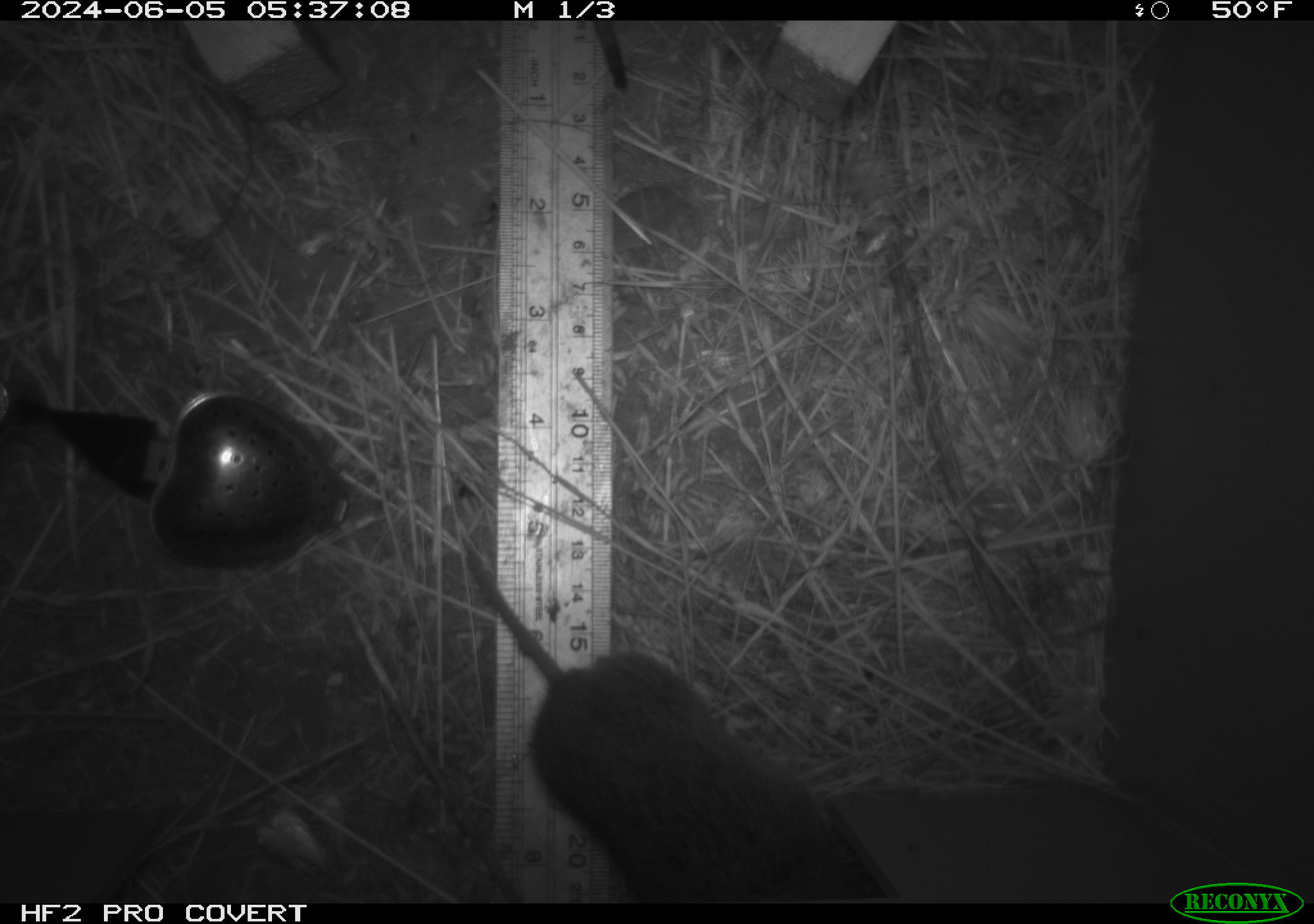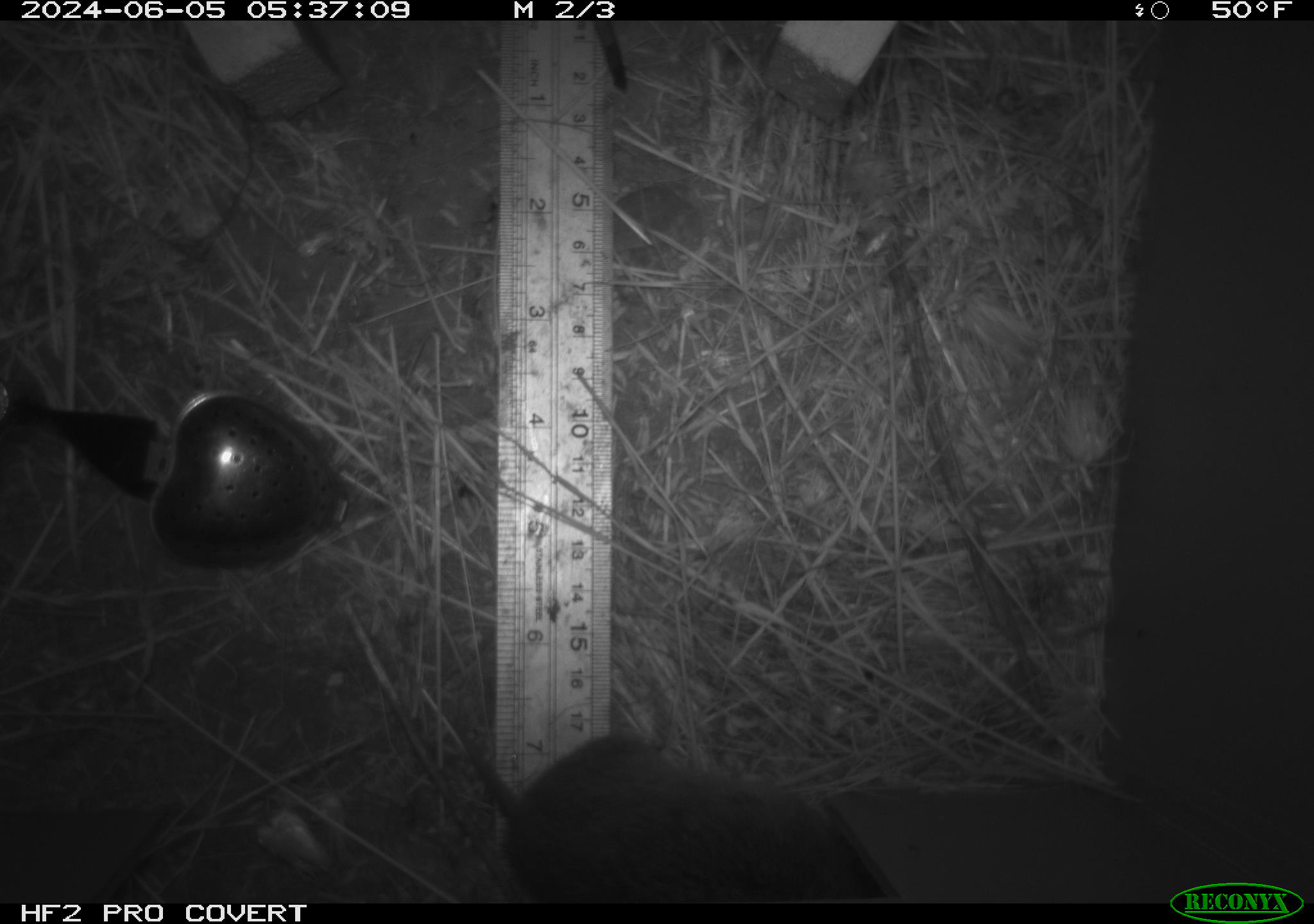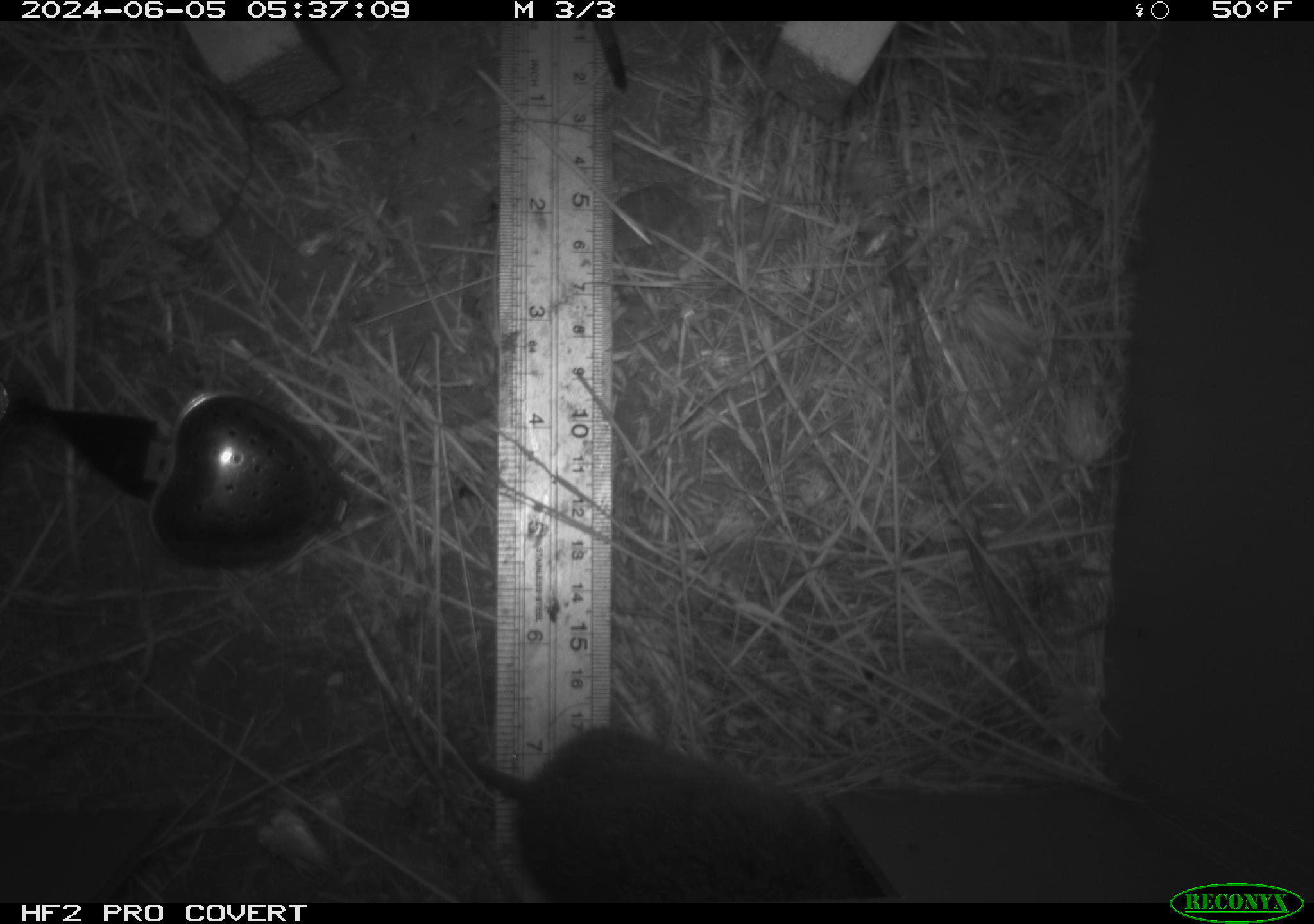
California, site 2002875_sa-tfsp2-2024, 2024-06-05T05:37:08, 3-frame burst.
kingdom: Animalia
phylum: Chordata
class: Mammalia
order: Rodentia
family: Cricetidae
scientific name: Arvicolinae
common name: voles, lemmings, and muskrats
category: arvicolinae subfamily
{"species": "arvicolinae subfamily (voles, lemmings, and muskrats) (Arvicolinae)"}